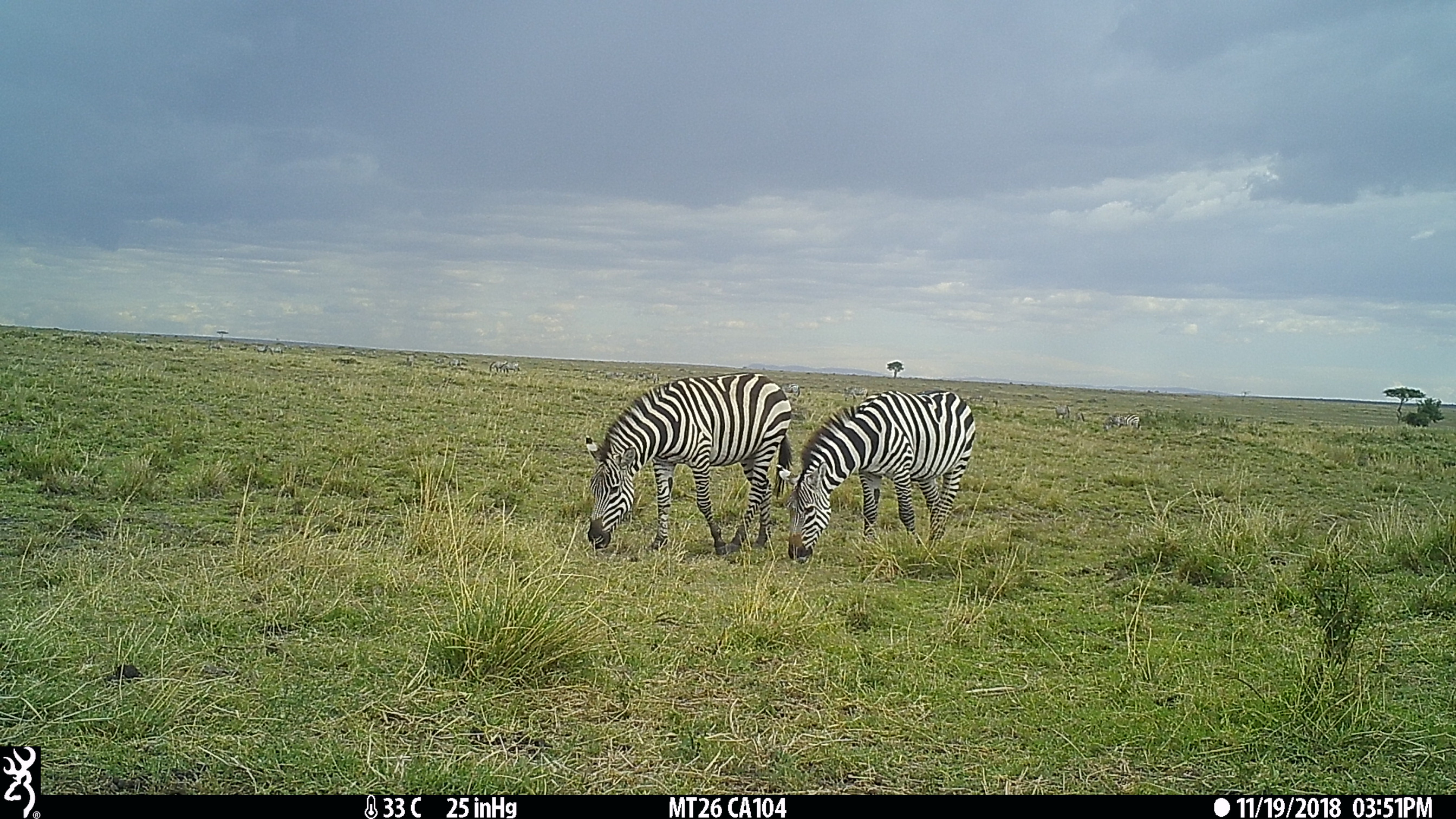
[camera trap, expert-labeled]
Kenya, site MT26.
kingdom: Animalia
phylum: Chordata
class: Mammalia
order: Perissodactyla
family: Equidae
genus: Equus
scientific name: Equus quagga burchellii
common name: burchell's zebra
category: zebra